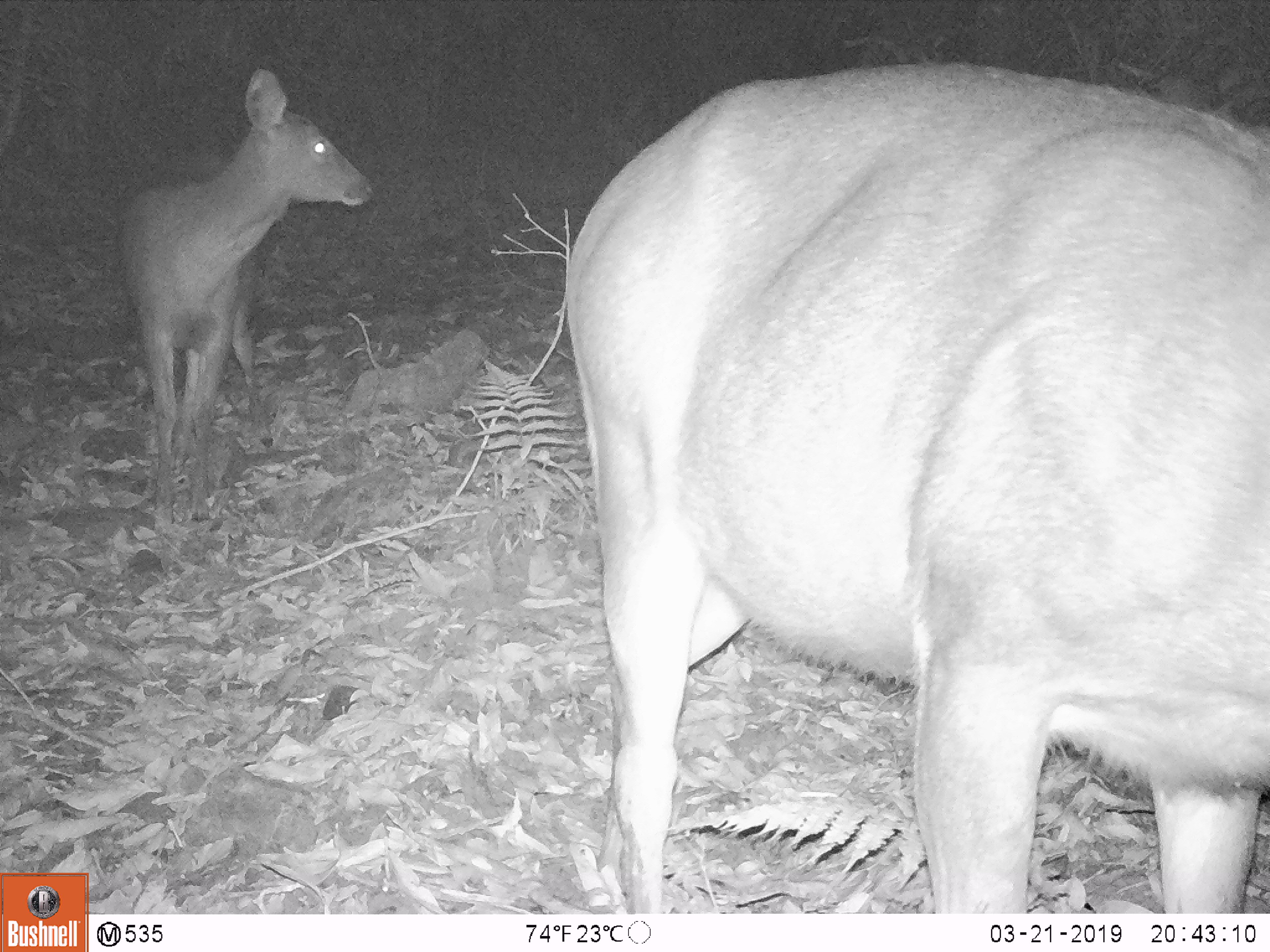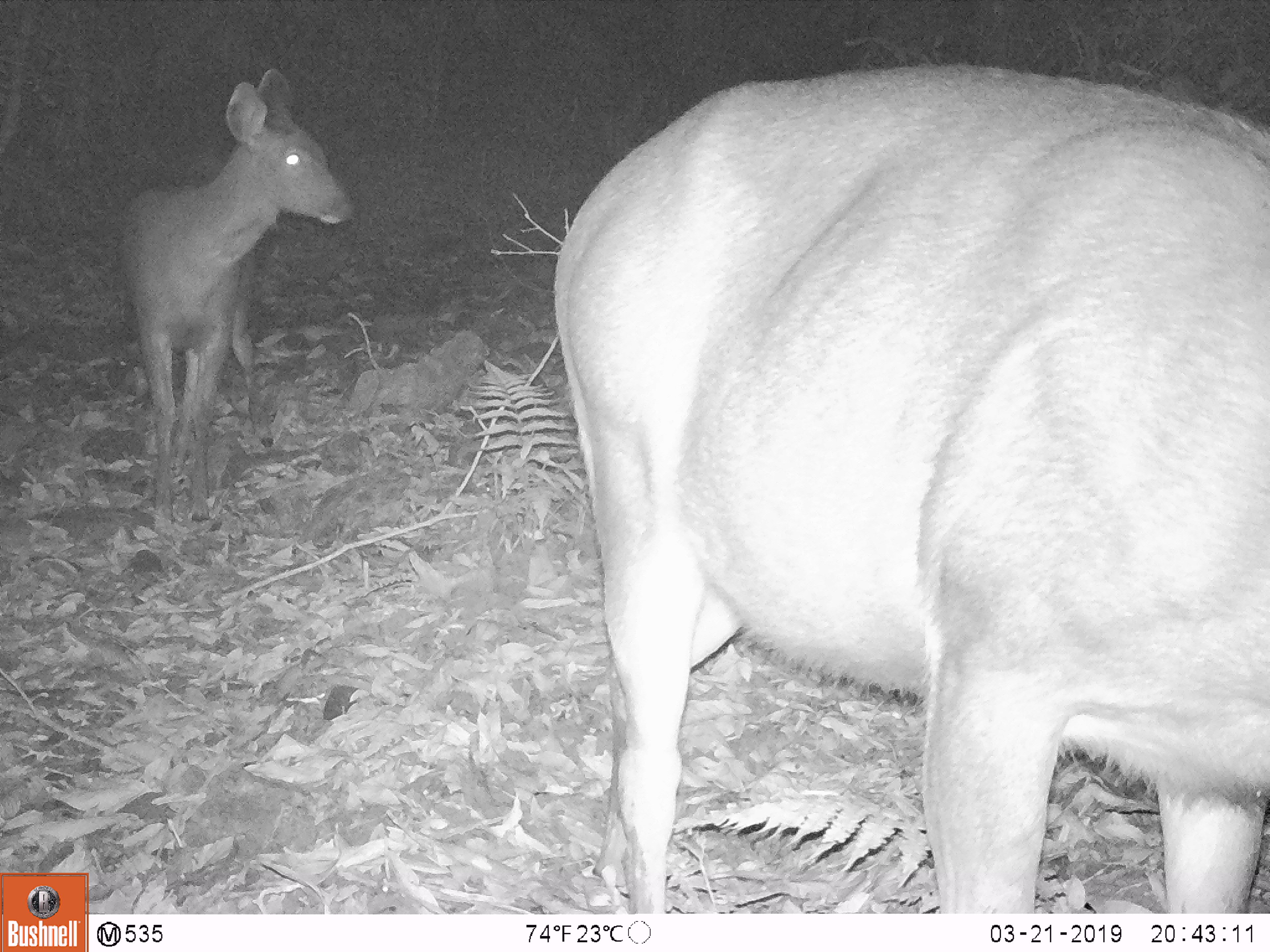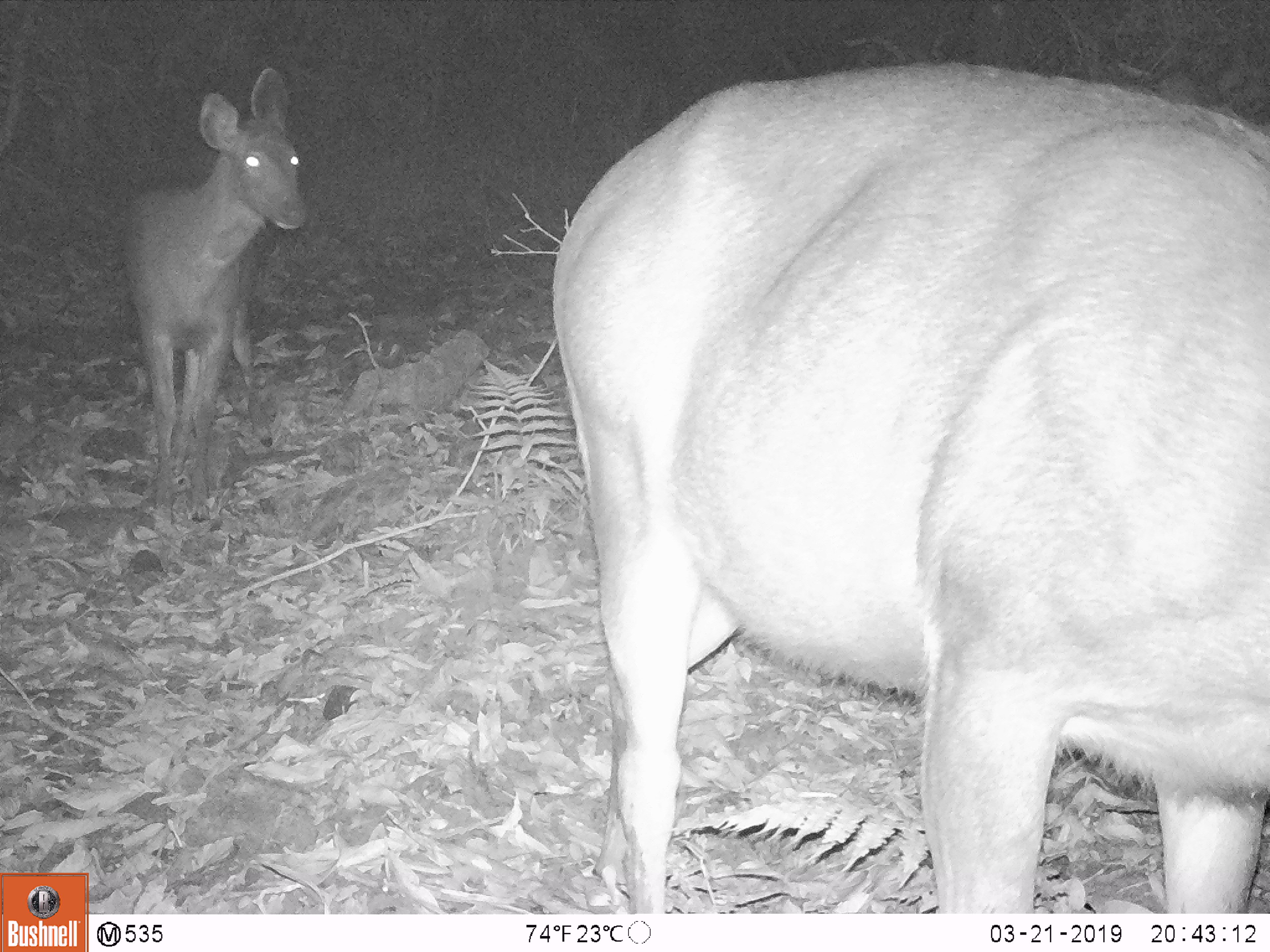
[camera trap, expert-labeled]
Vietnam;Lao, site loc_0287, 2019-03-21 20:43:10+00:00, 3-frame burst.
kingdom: Animalia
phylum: Chordata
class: Mammalia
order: Artiodactyla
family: Cervidae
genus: Rusa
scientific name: Rusa unicolor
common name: sambar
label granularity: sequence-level